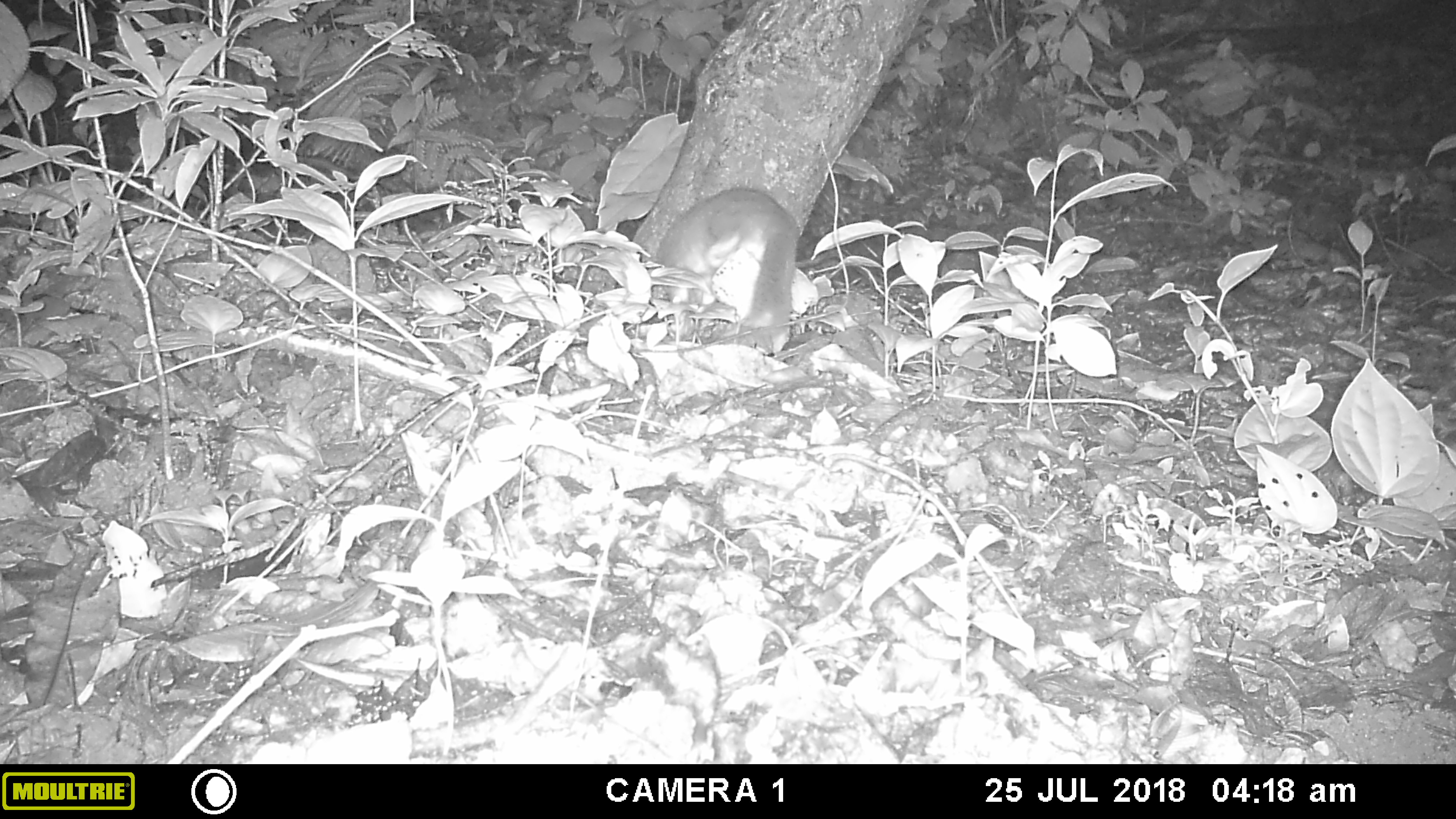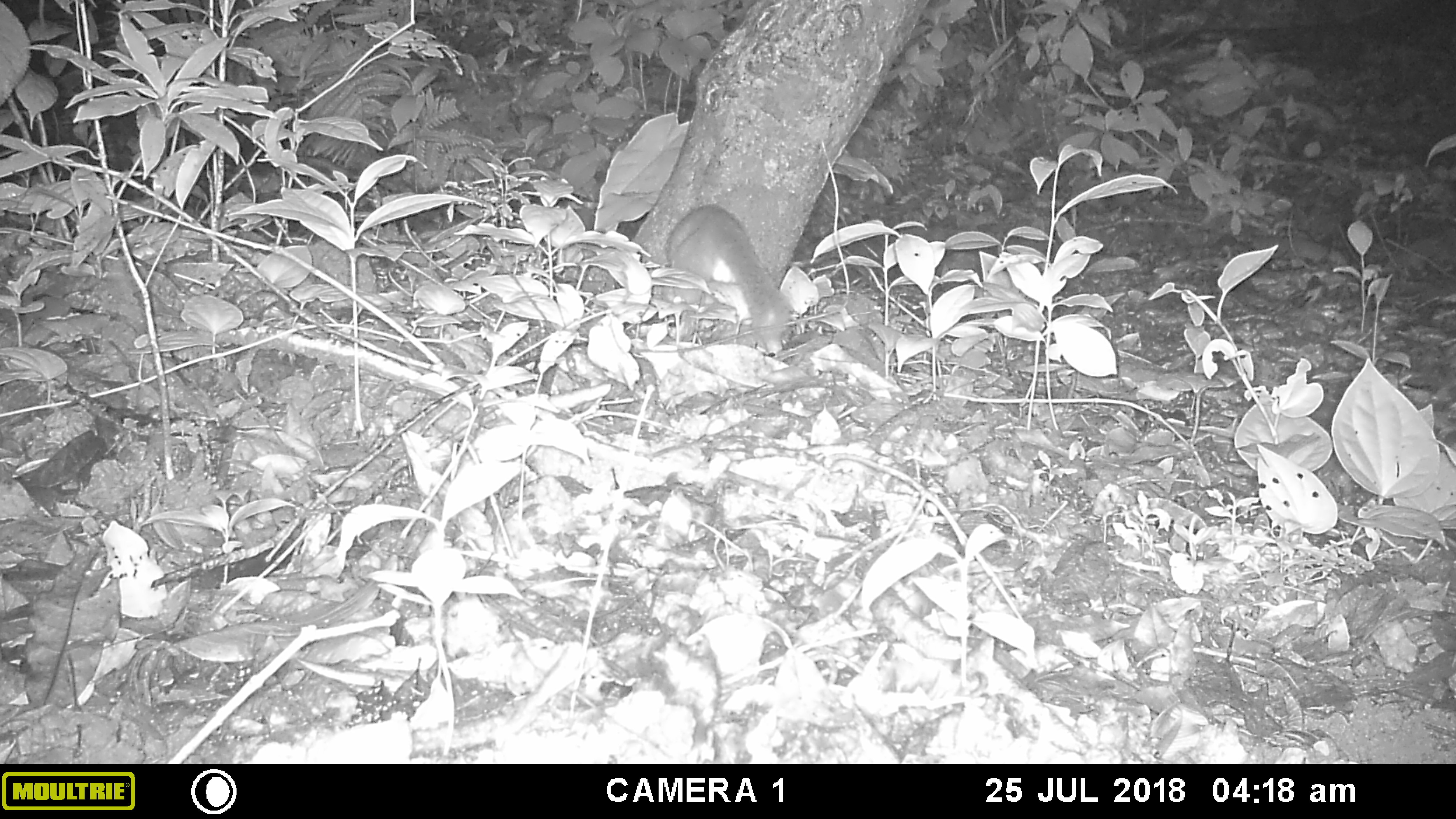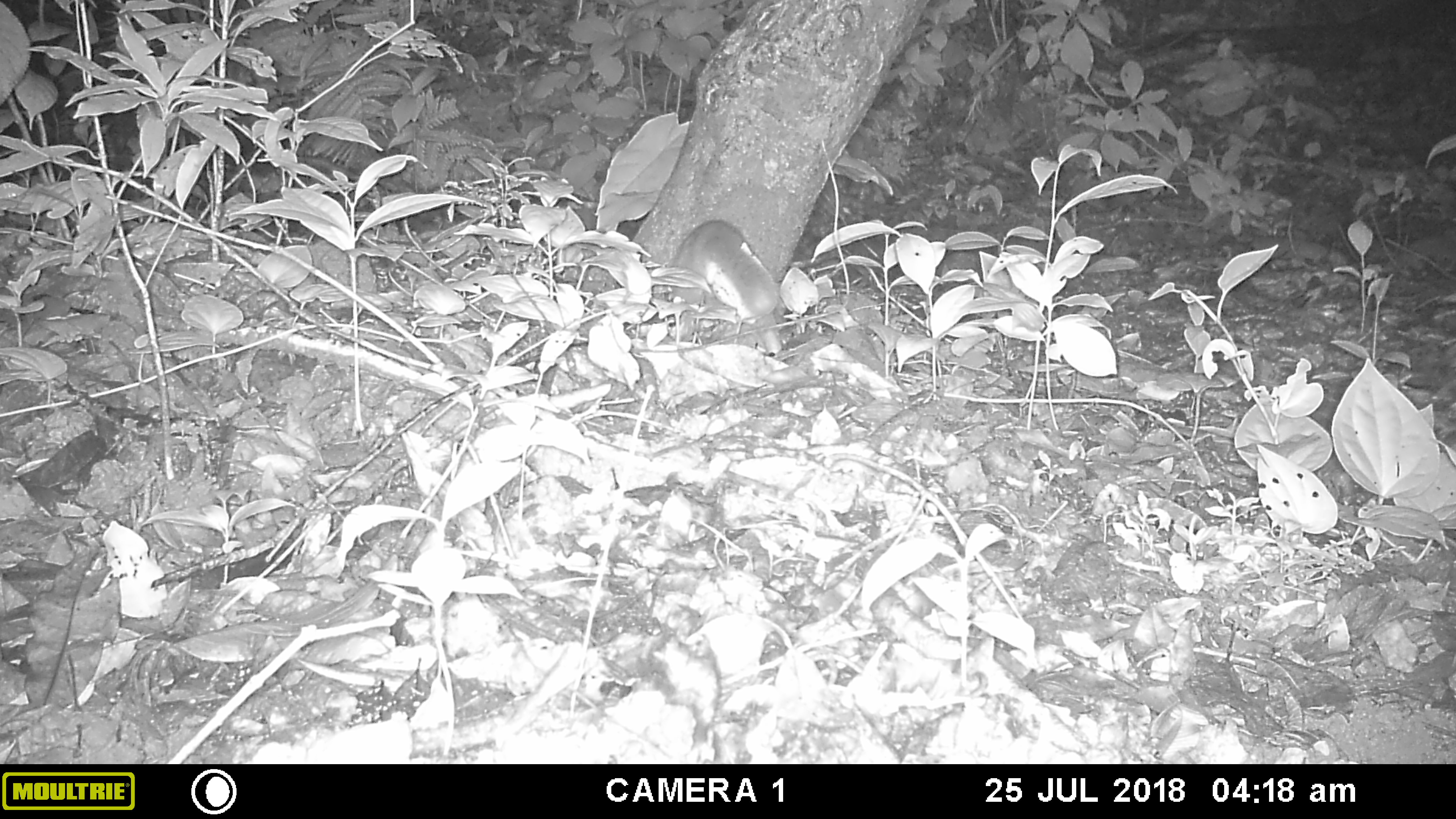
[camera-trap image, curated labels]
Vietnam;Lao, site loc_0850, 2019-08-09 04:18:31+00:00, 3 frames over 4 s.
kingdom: Animalia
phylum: Chordata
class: Mammalia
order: Carnivora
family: Mustelidae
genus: Melogale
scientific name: Melogale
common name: ferret badger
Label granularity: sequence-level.